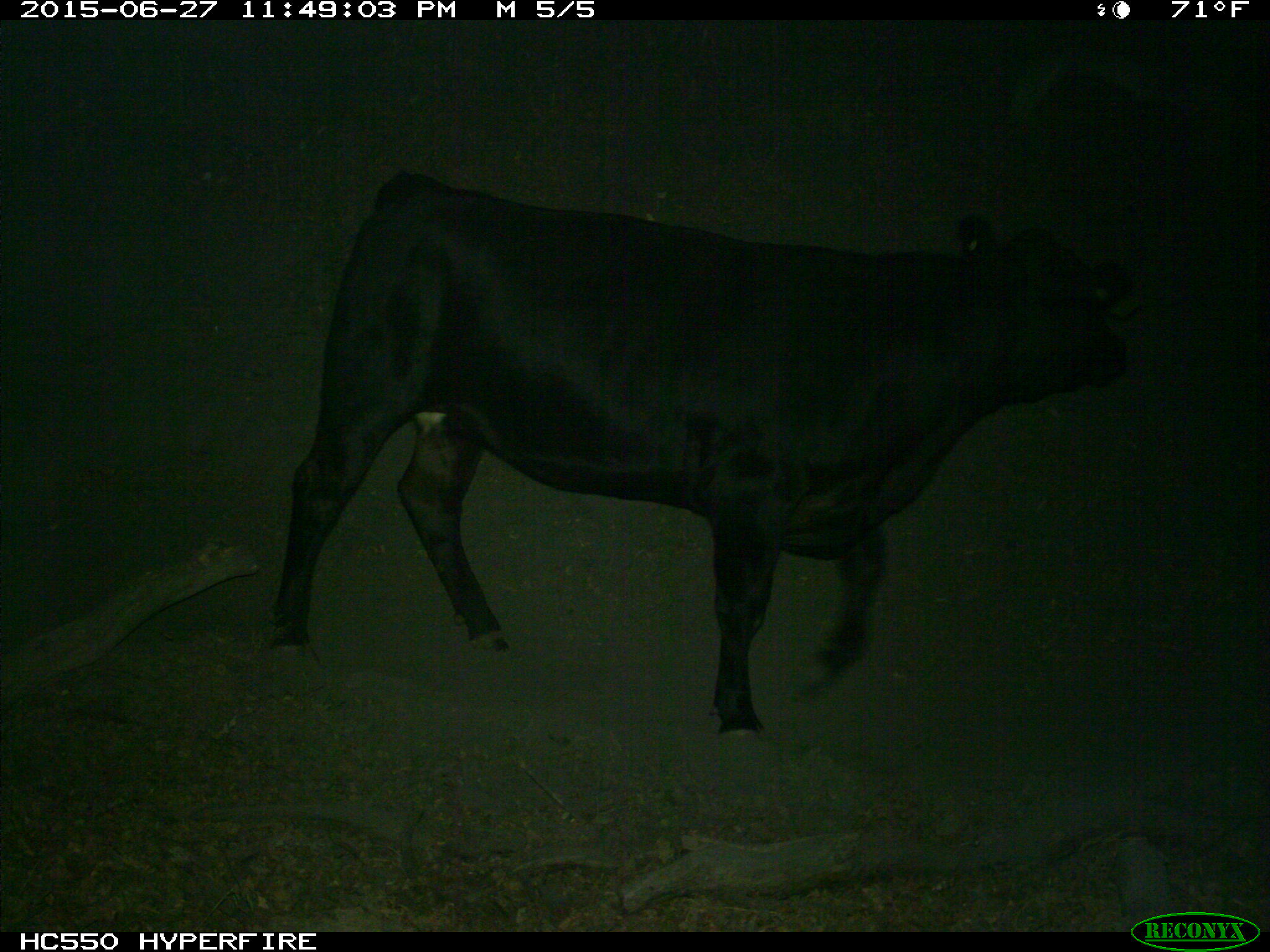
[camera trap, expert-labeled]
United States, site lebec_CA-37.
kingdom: Animalia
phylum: Chordata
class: Mammalia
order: Artiodactyla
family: Bovidae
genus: Bos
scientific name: Bos taurus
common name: domestic cow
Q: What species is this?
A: Bos taurus (domestic cow).